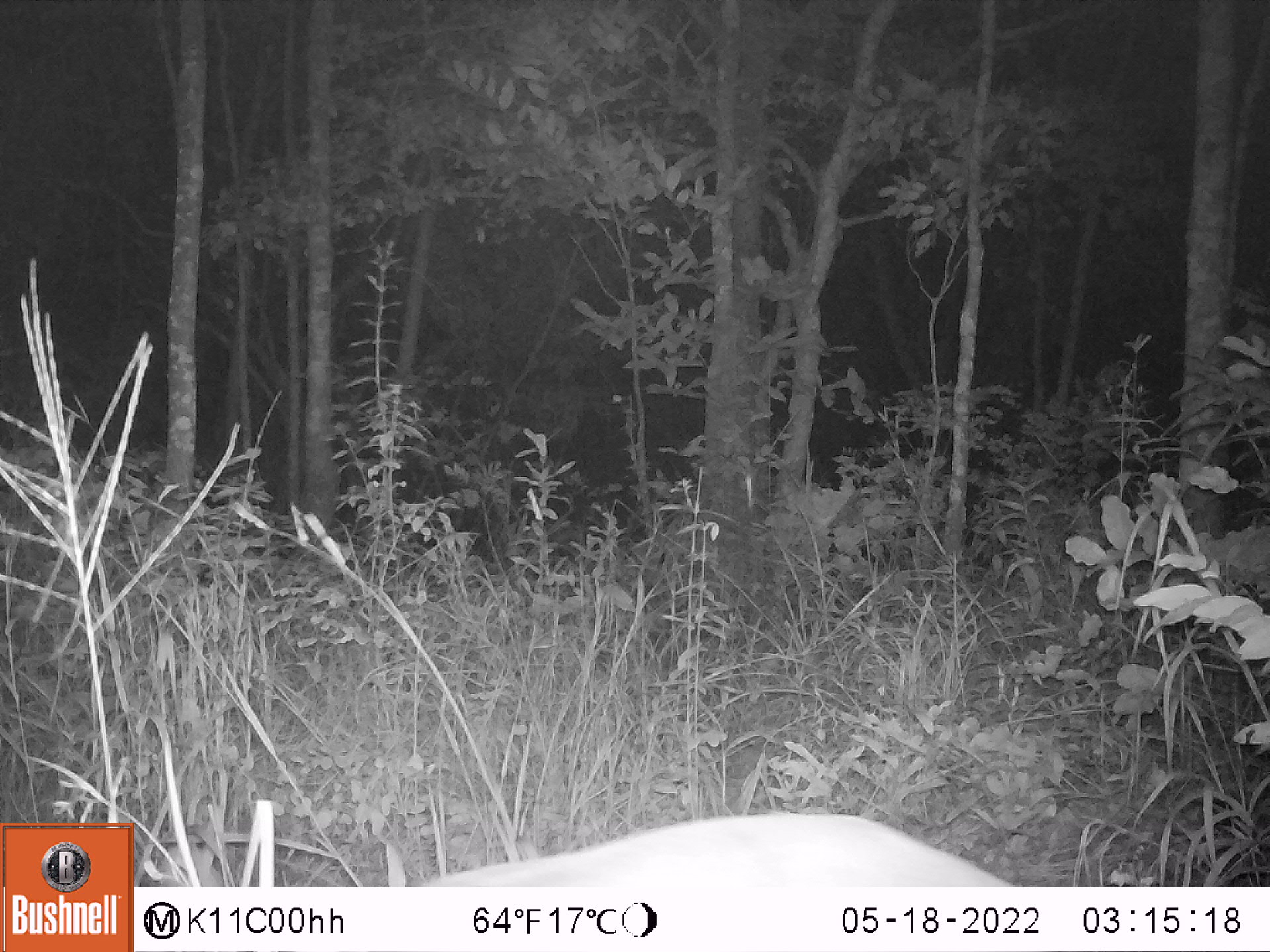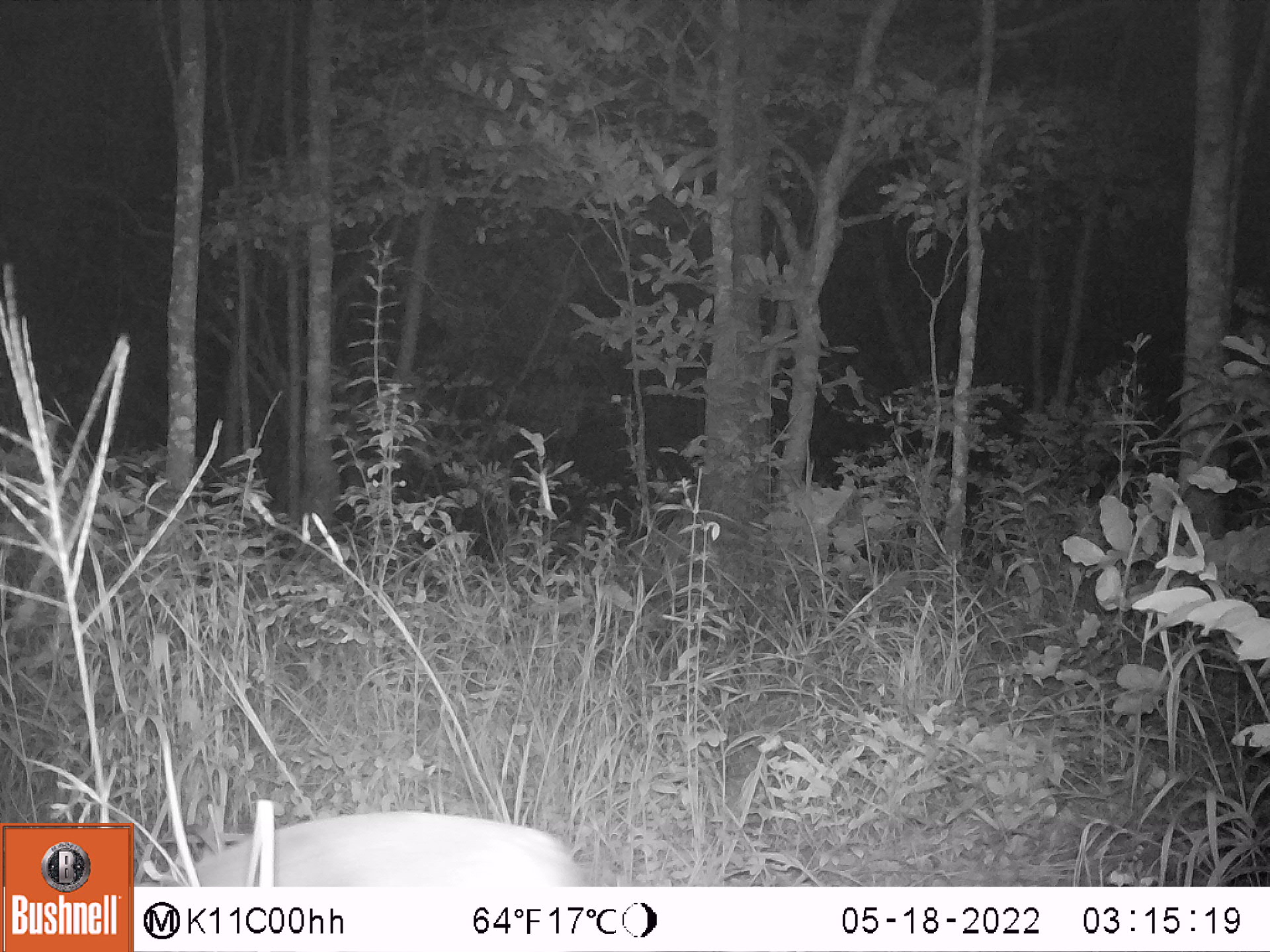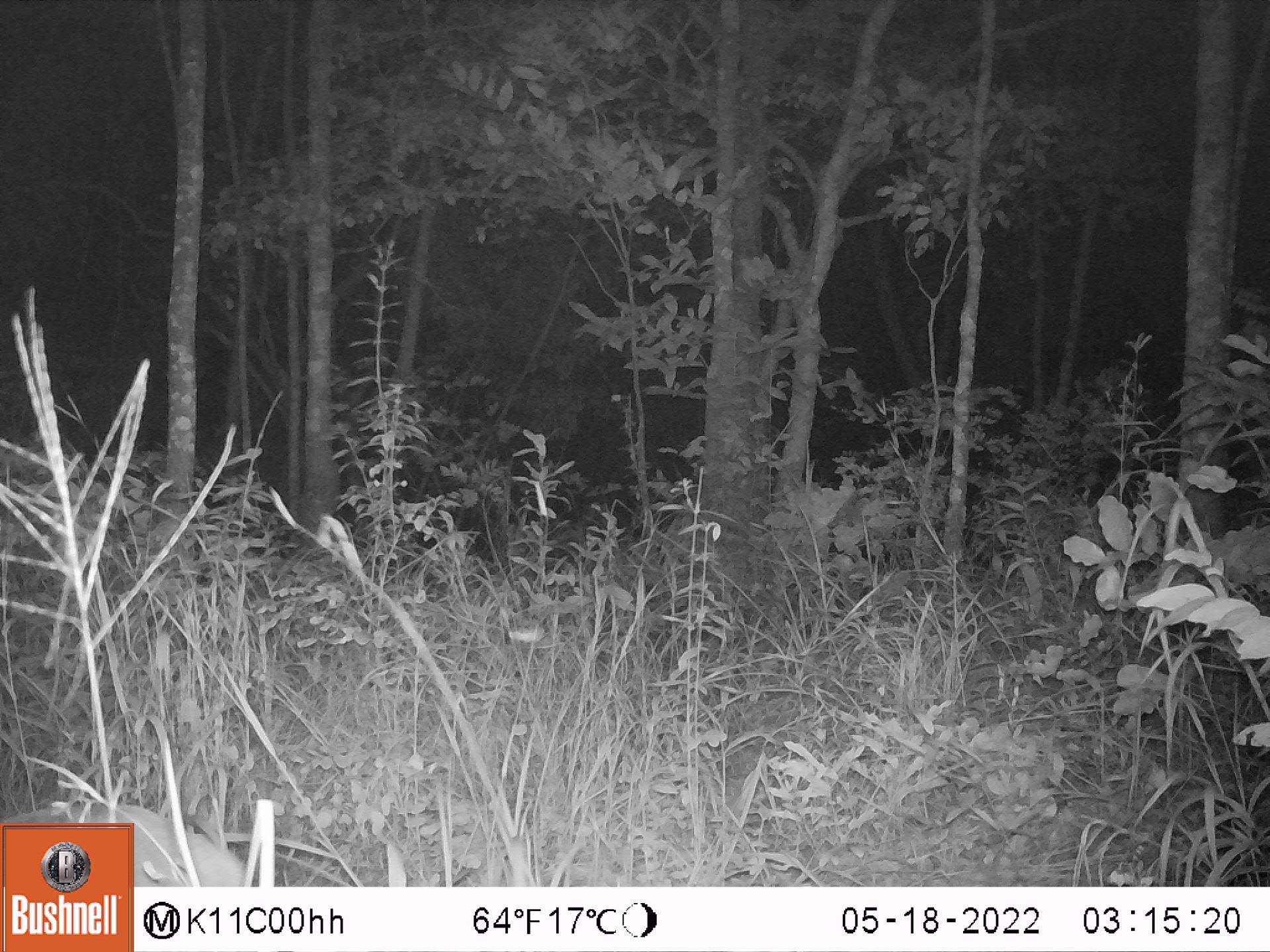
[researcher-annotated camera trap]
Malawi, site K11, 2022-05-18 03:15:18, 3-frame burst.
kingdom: Animalia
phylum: Chordata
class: Mammalia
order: Artiodactyla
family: Bovidae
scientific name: Antilopinae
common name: small antelope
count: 1